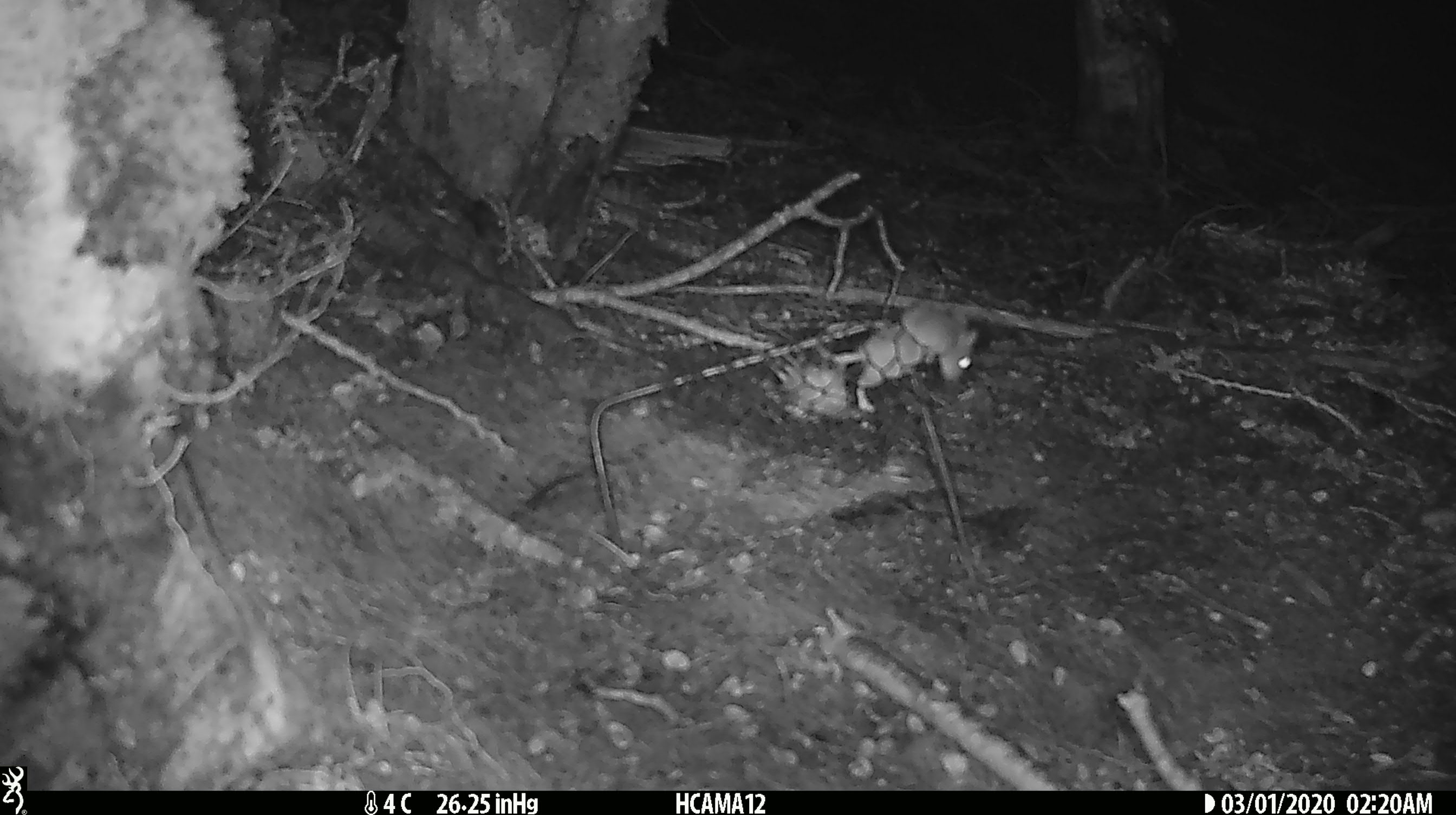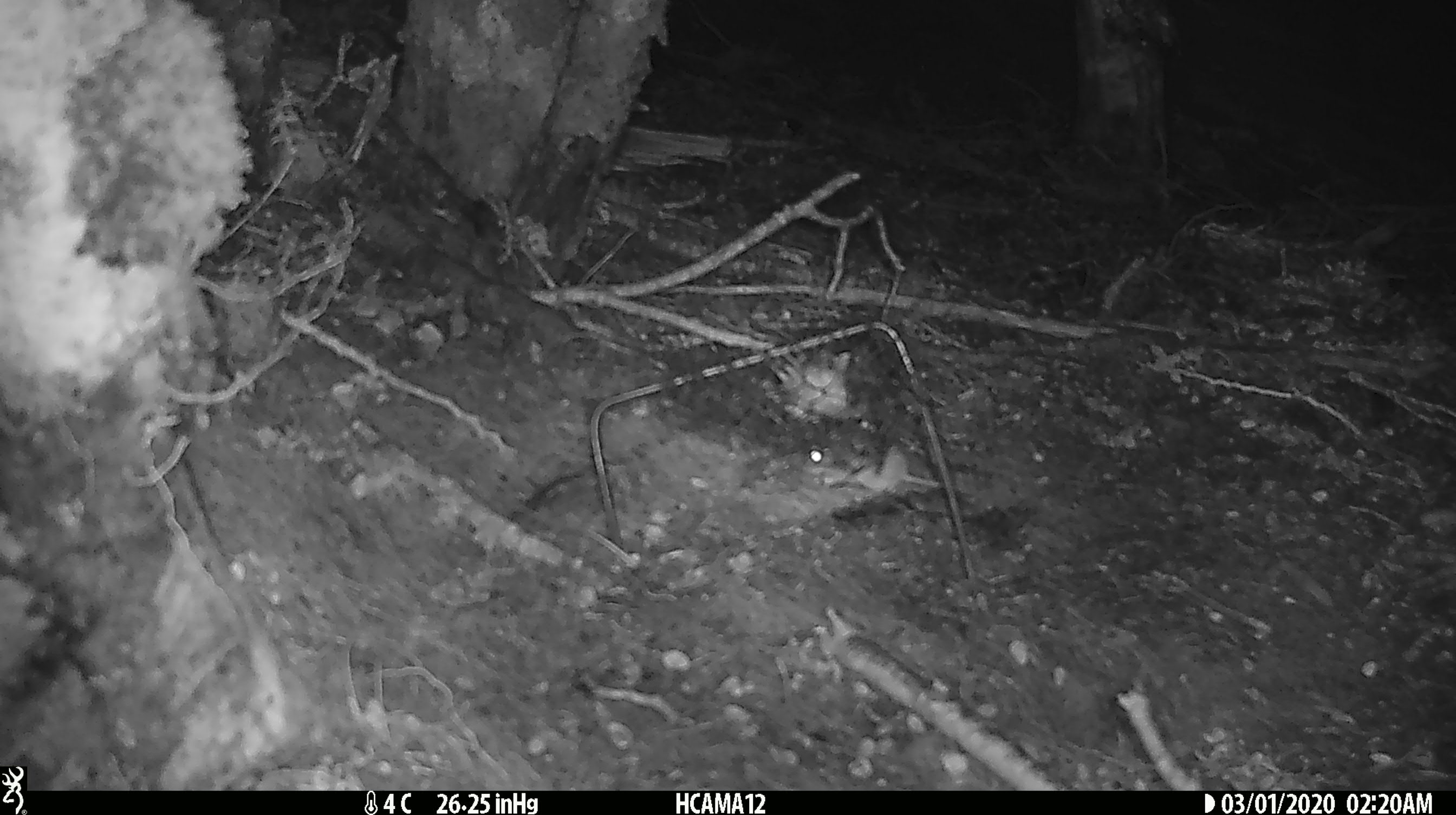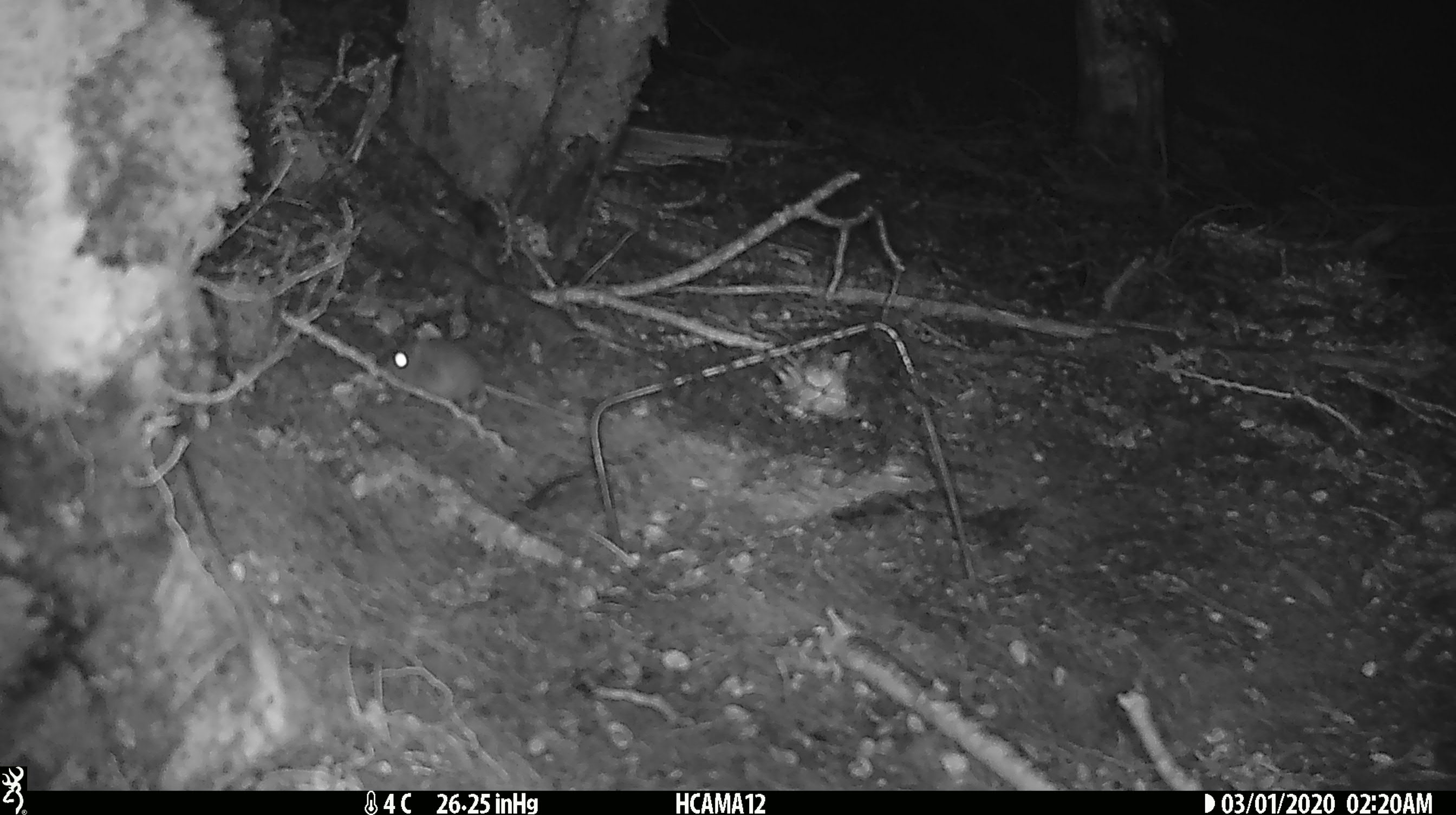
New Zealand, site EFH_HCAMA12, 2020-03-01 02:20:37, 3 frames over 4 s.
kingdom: Animalia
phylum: Chordata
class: Mammalia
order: Rodentia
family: Muridae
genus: Mus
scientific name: Mus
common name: mouse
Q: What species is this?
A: Mouse (Mus).